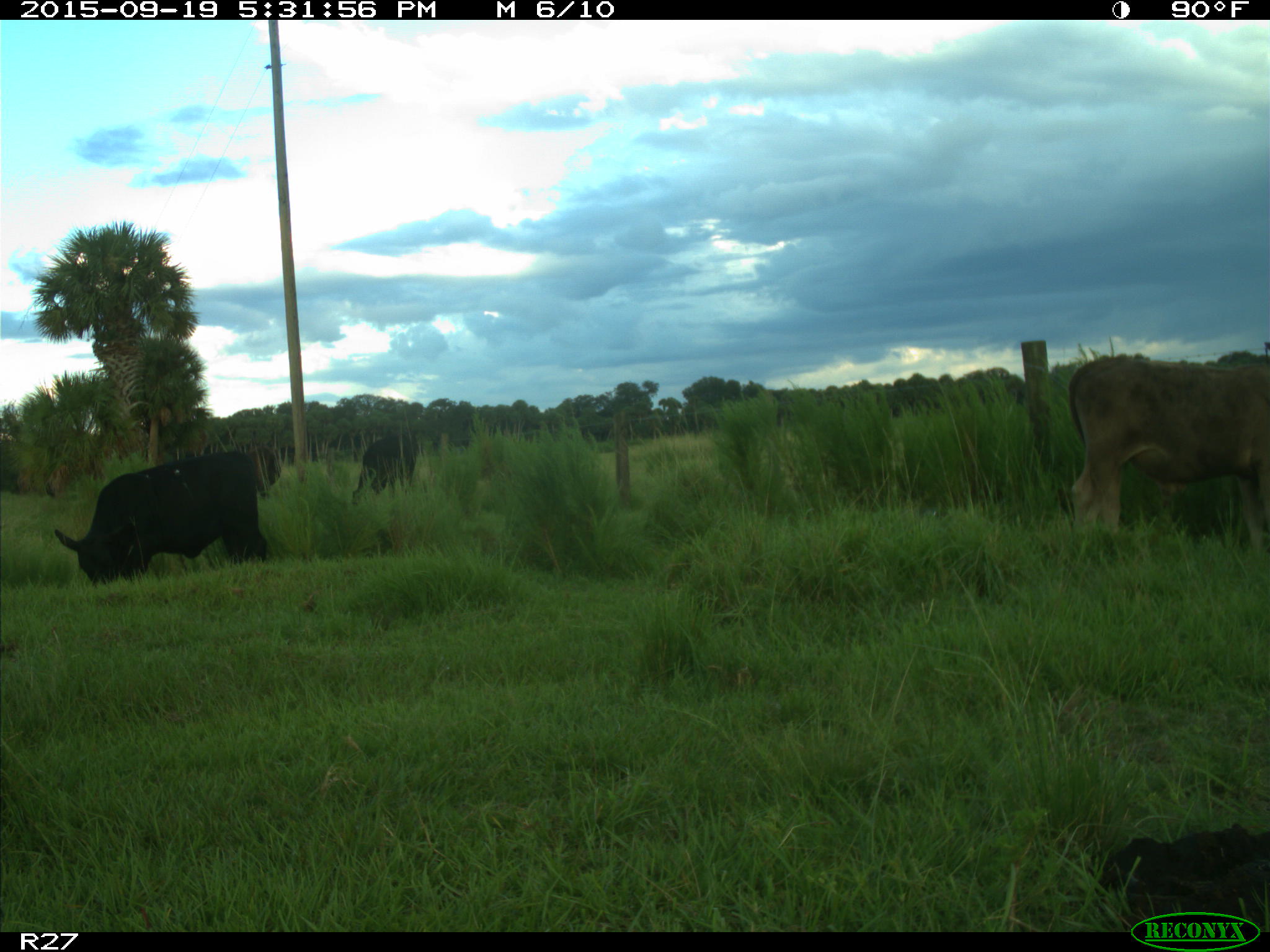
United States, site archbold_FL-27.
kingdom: Animalia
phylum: Chordata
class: Mammalia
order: Artiodactyla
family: Bovidae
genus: Bos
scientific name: Bos taurus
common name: domestic cow